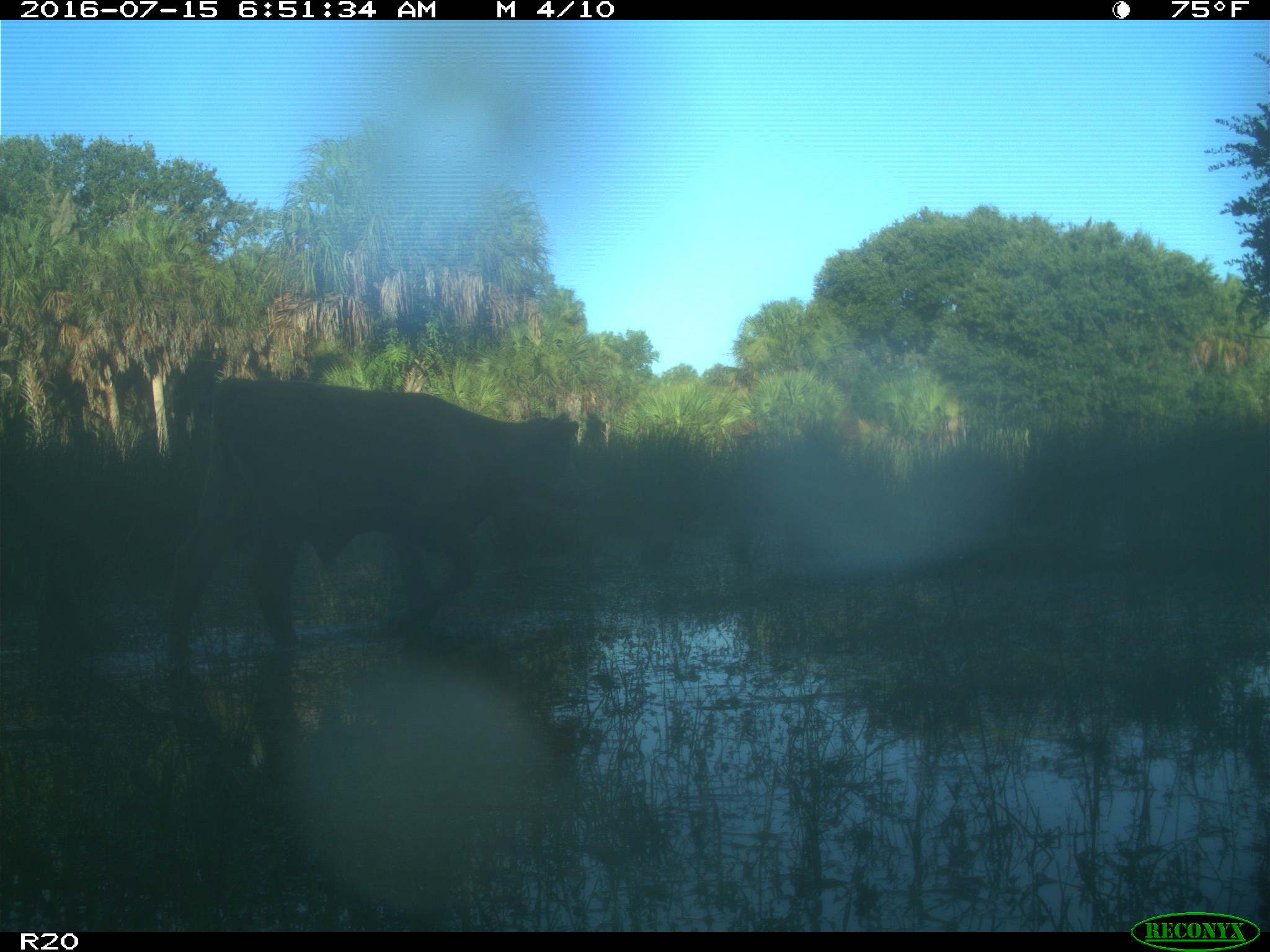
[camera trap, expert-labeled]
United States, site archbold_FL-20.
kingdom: Animalia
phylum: Chordata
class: Mammalia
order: Artiodactyla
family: Bovidae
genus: Bos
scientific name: Bos taurus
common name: domestic cow